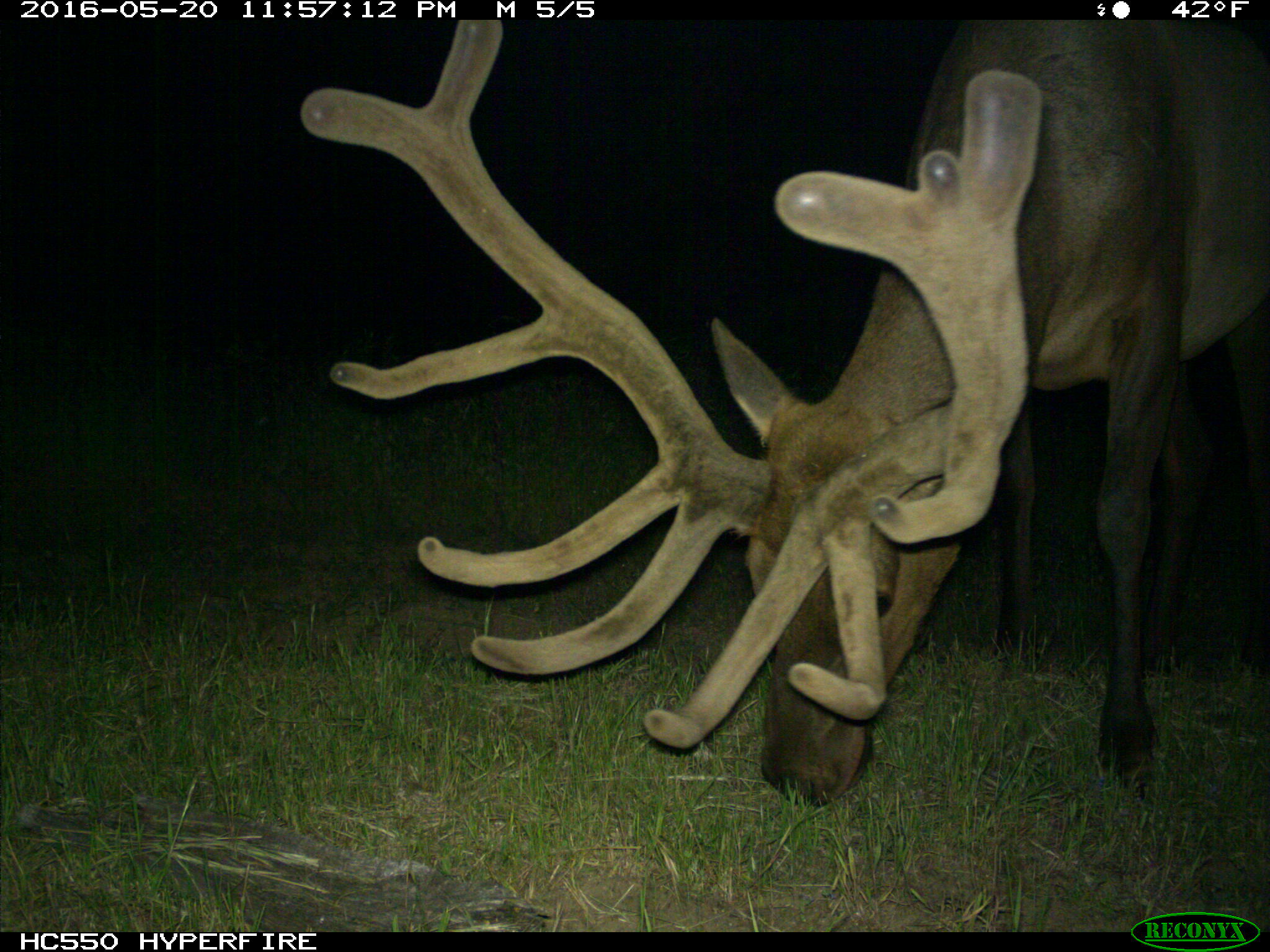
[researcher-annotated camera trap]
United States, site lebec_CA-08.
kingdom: Animalia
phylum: Chordata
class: Mammalia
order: Artiodactyla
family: Cervidae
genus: Cervus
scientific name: Cervus canadensis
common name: elk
Cervus canadensis (elk).